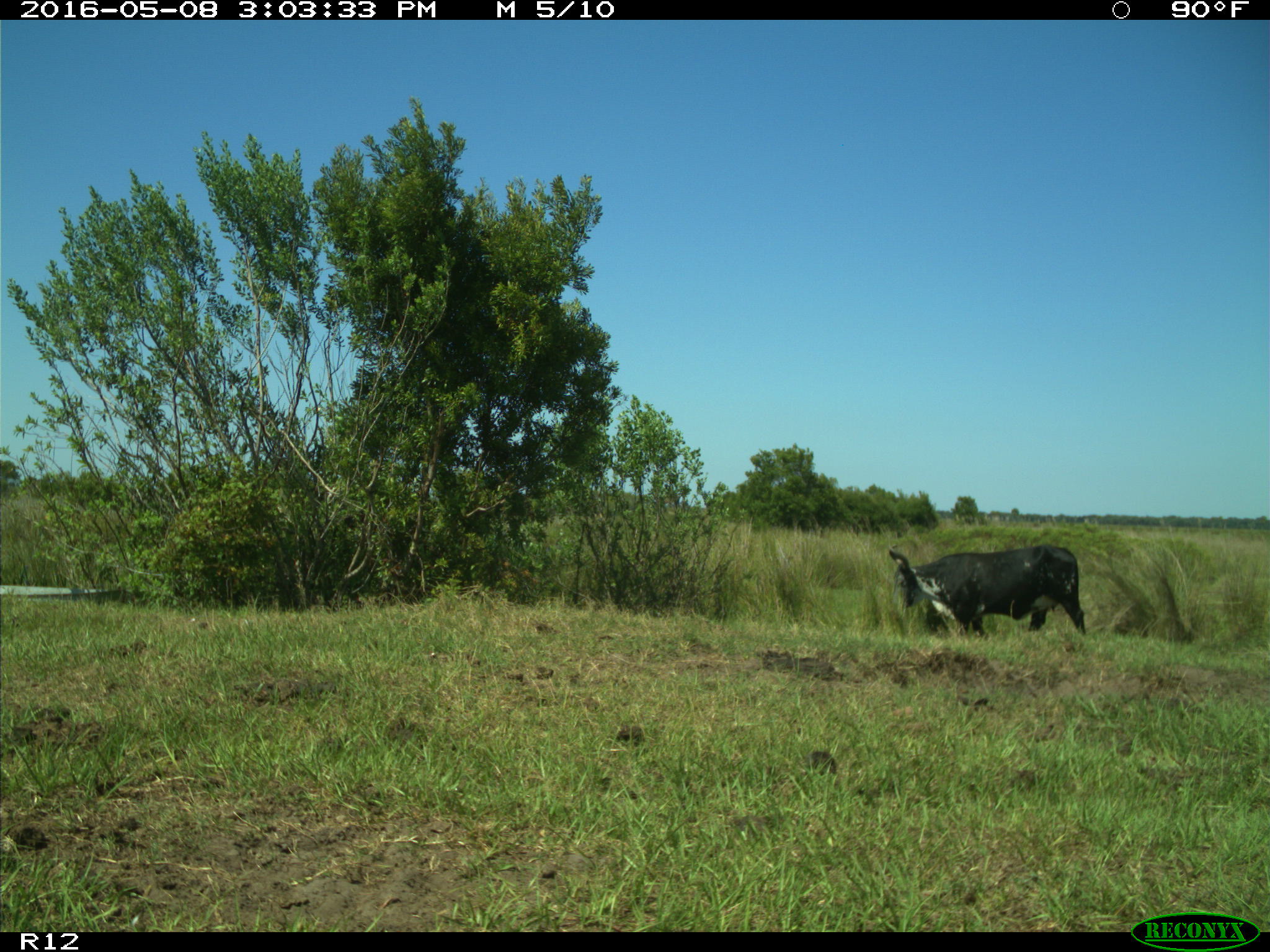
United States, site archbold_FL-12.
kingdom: Animalia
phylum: Chordata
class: Mammalia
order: Artiodactyla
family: Bovidae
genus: Bos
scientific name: Bos taurus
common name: domestic cow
Bos taurus (domestic cow).